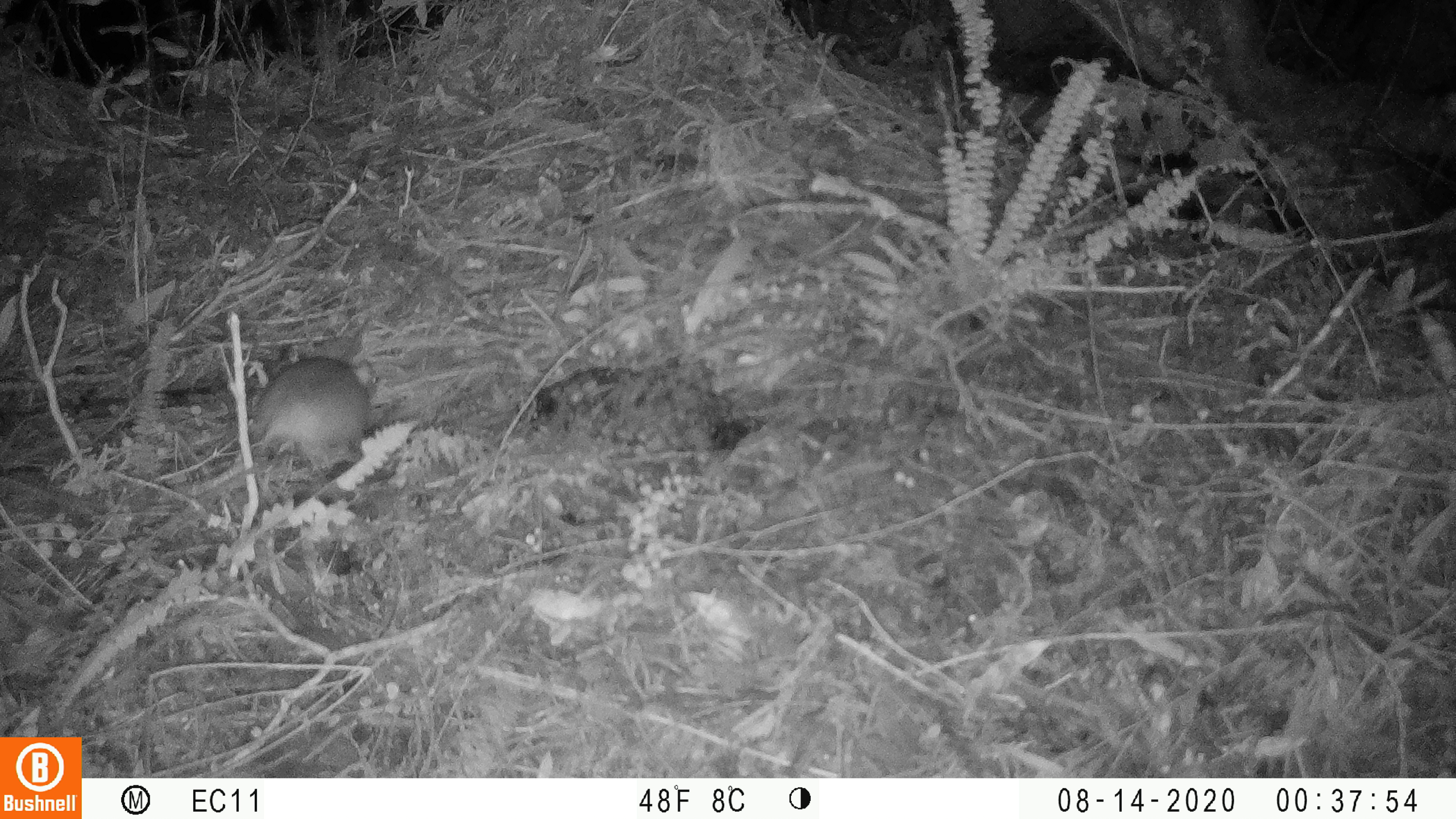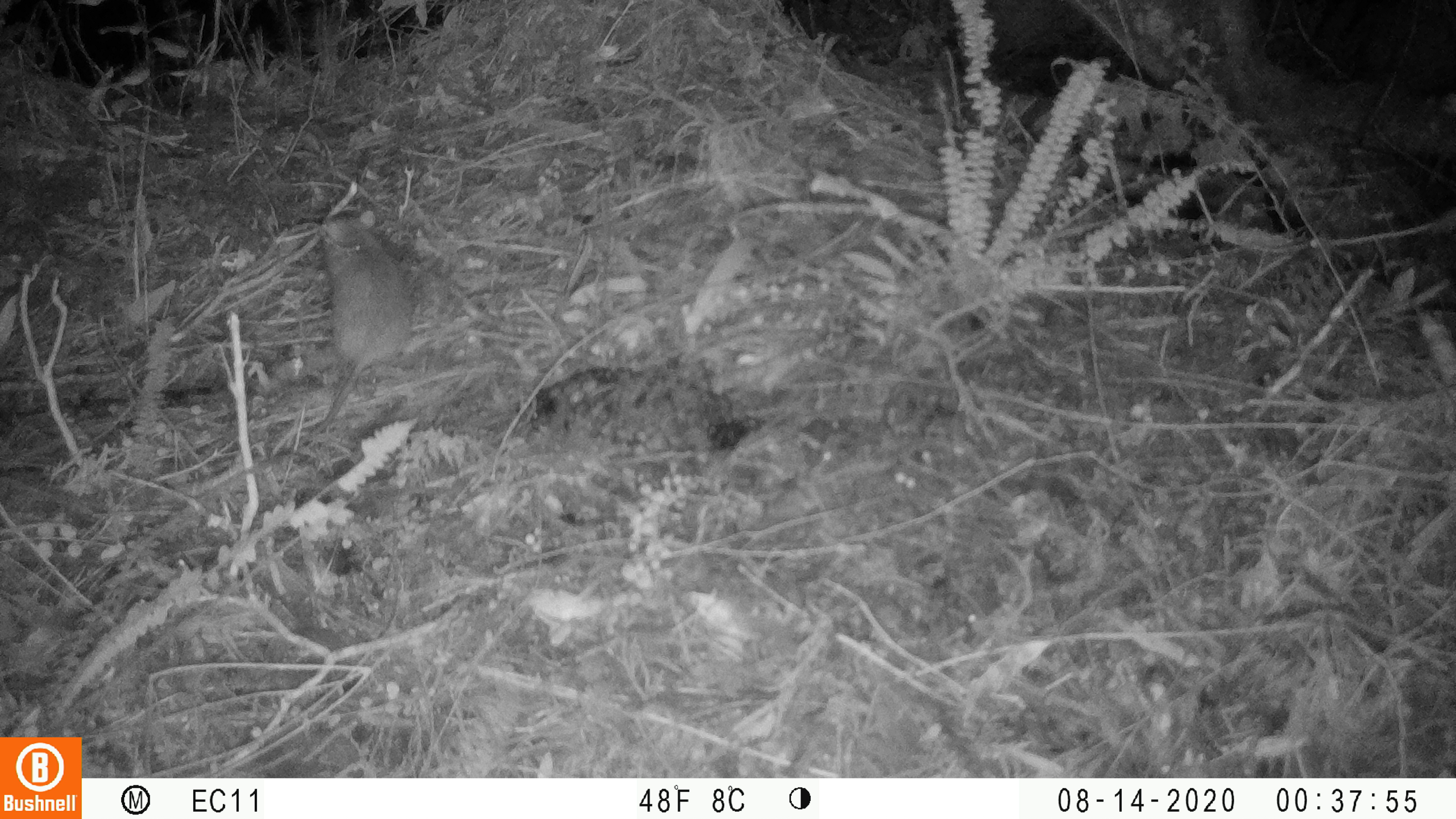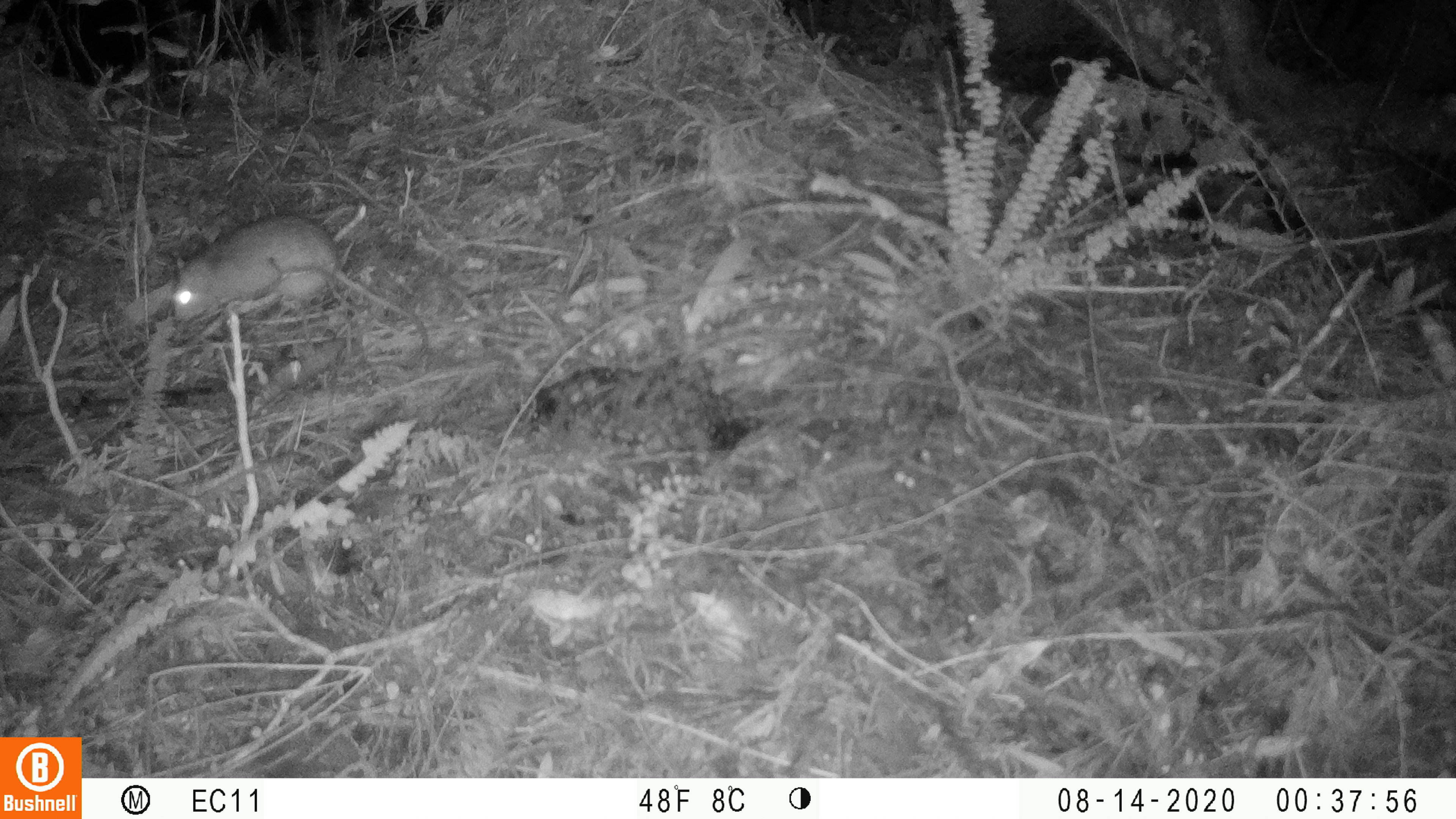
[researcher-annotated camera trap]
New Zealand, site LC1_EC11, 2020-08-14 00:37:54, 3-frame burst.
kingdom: Animalia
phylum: Chordata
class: Mammalia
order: Rodentia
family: Muridae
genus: Rattus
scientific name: Rattus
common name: rat